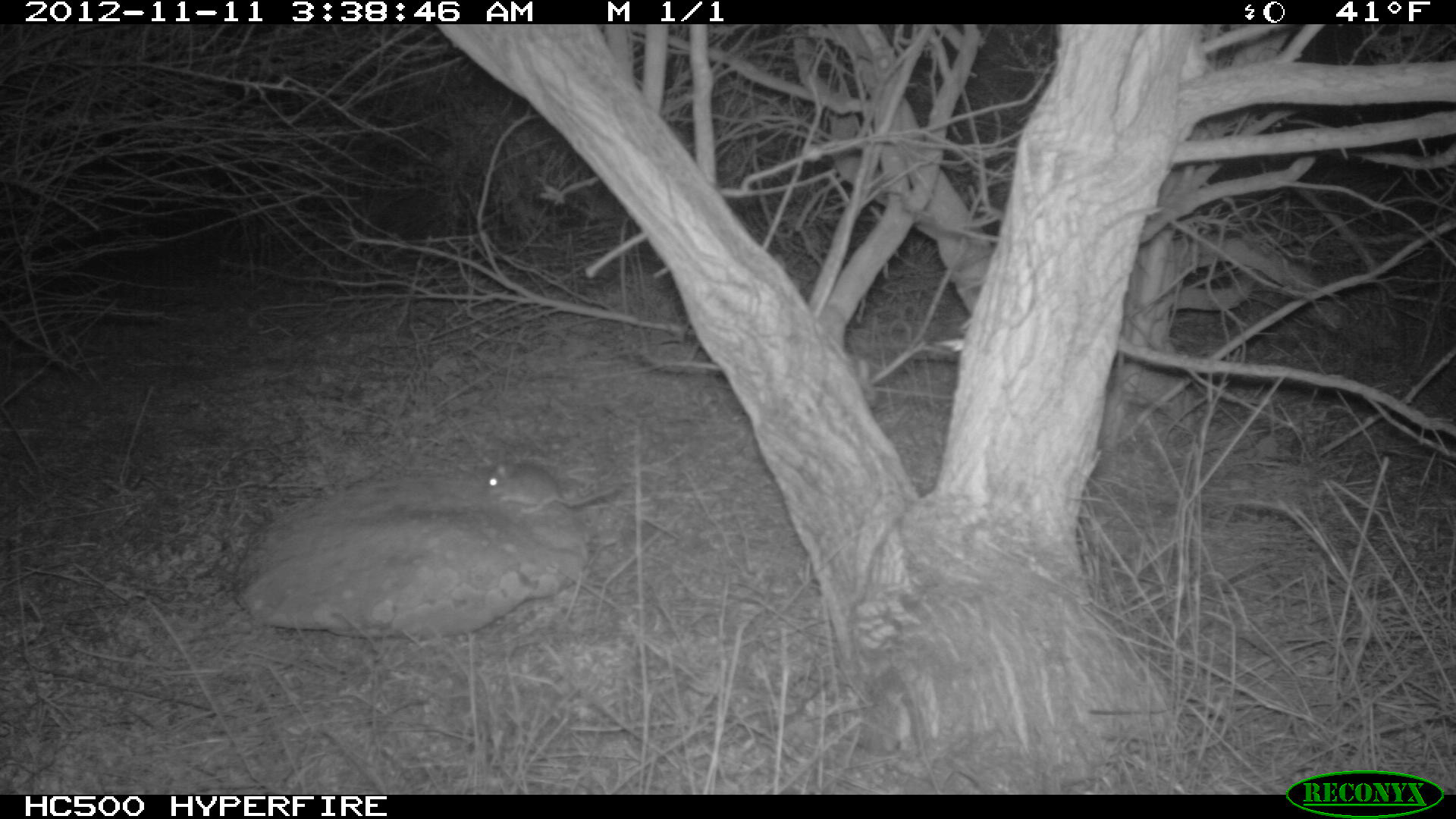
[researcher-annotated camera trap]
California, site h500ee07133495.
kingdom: Animalia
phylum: Chordata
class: Mammalia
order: Rodentia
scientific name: Rodentia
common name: rodent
Rodent (Rodentia).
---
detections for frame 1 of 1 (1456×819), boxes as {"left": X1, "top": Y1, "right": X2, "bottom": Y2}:
rodent: {"left": 483, "top": 460, "right": 620, "bottom": 513}